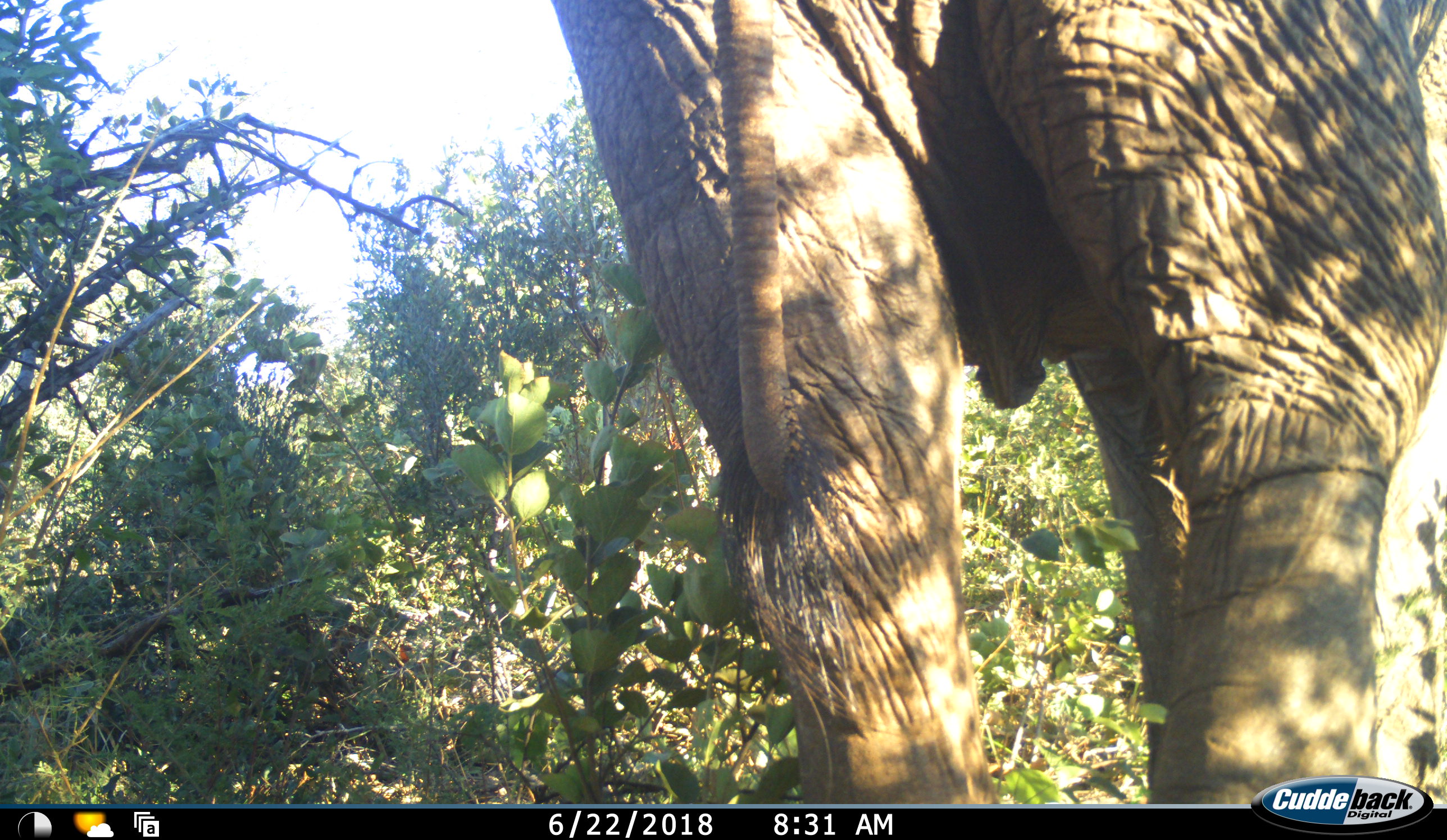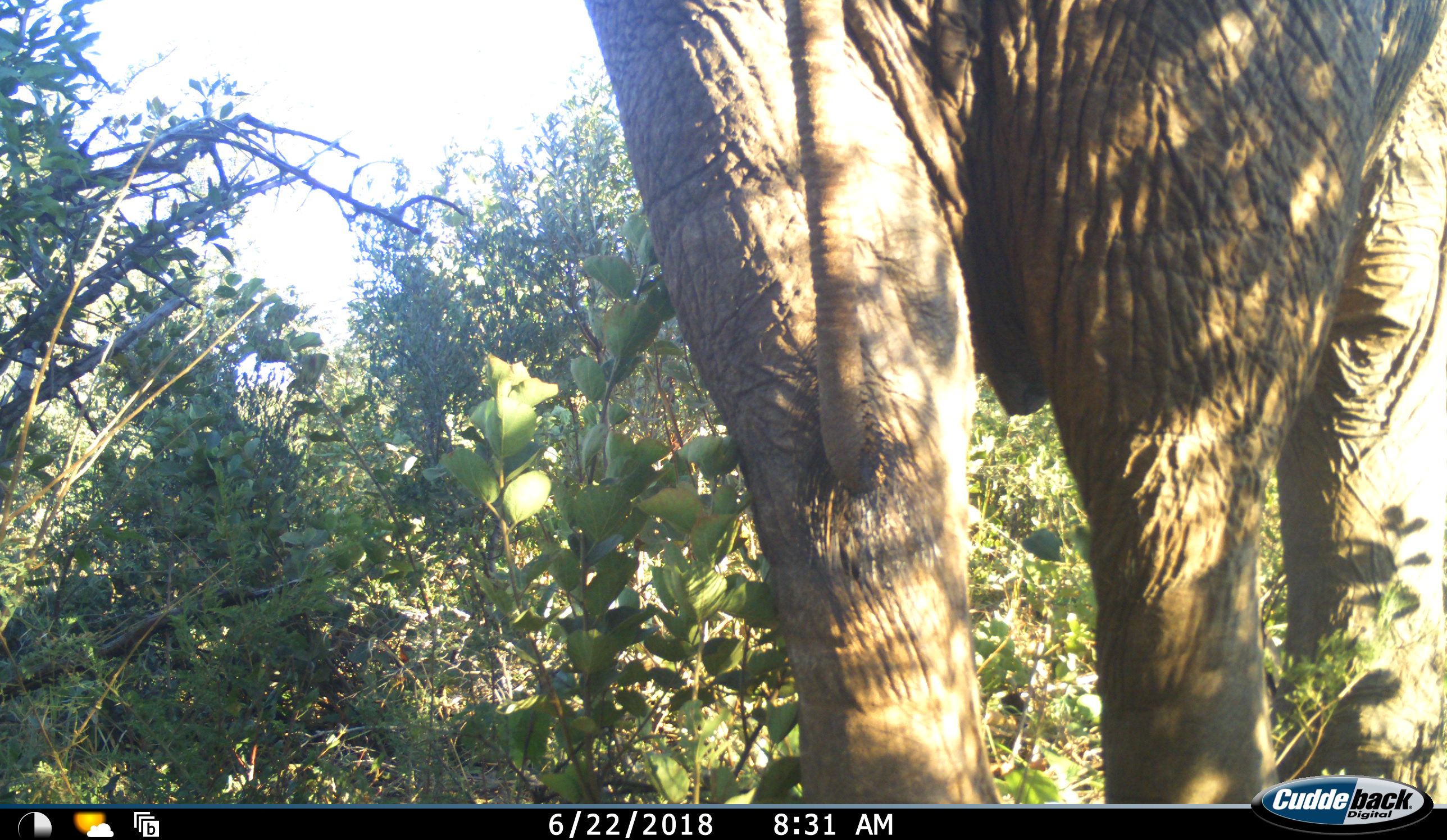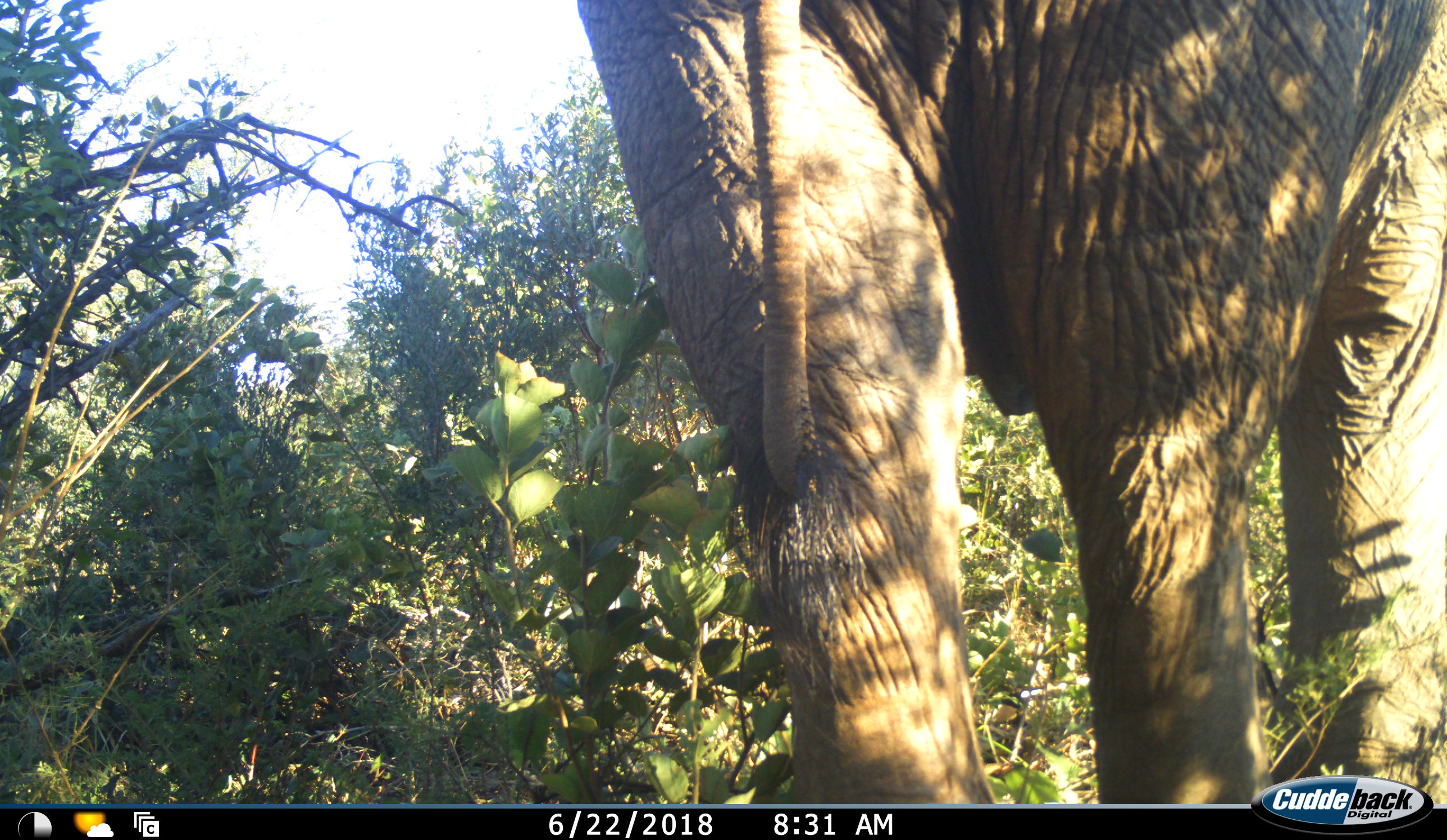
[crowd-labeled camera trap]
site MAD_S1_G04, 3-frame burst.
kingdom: Animalia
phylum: Chordata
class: Mammalia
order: Proboscidea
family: Elephantidae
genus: Loxodonta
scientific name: Loxodonta africana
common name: african bush elephant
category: elephant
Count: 1.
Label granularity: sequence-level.